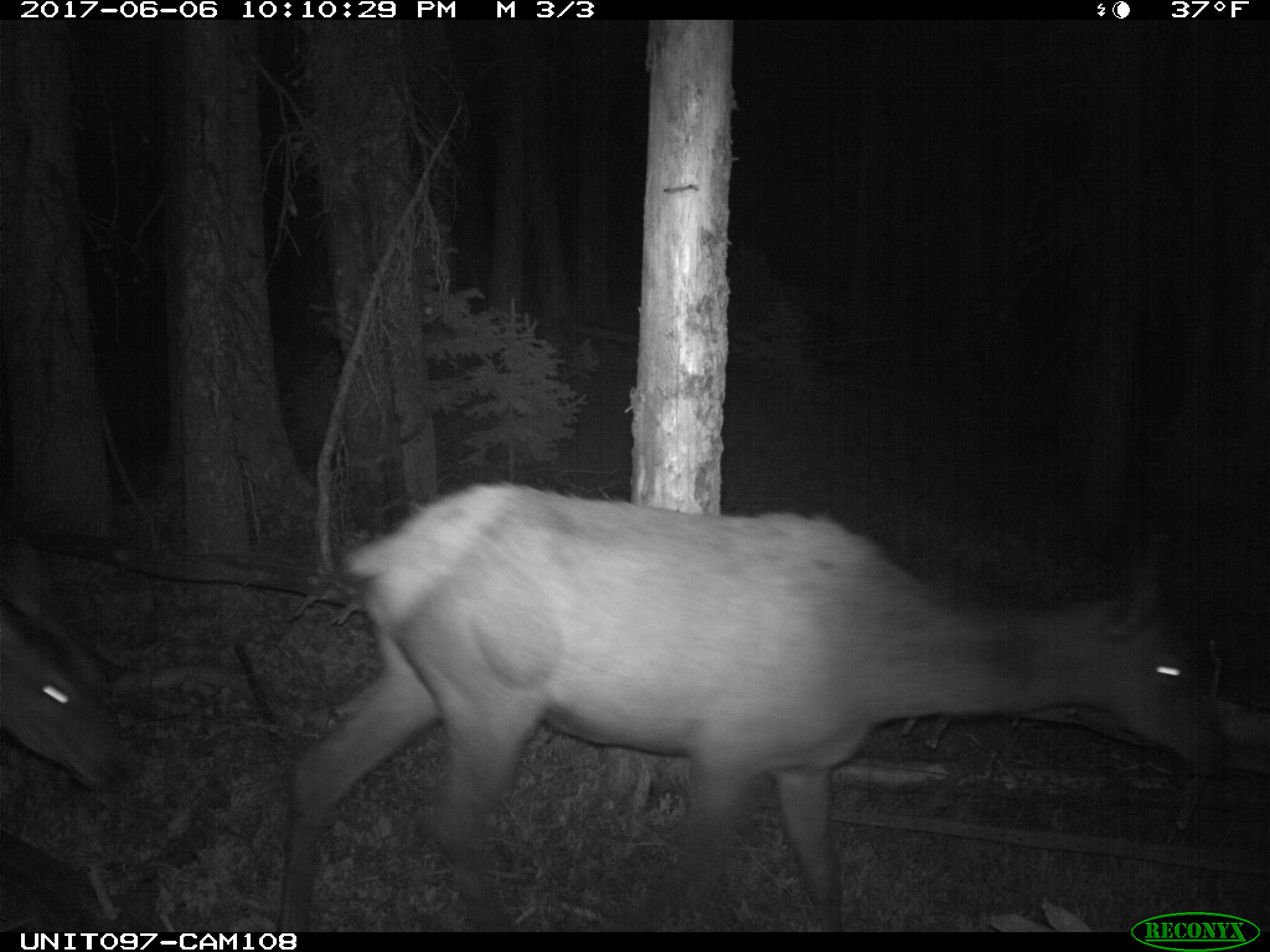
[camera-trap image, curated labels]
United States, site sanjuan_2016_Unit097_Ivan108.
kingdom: Animalia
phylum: Chordata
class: Mammalia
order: Artiodactyla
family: Cervidae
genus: Cervus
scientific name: Cervus elaphus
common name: red deer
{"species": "Cervus elaphus (red deer)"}